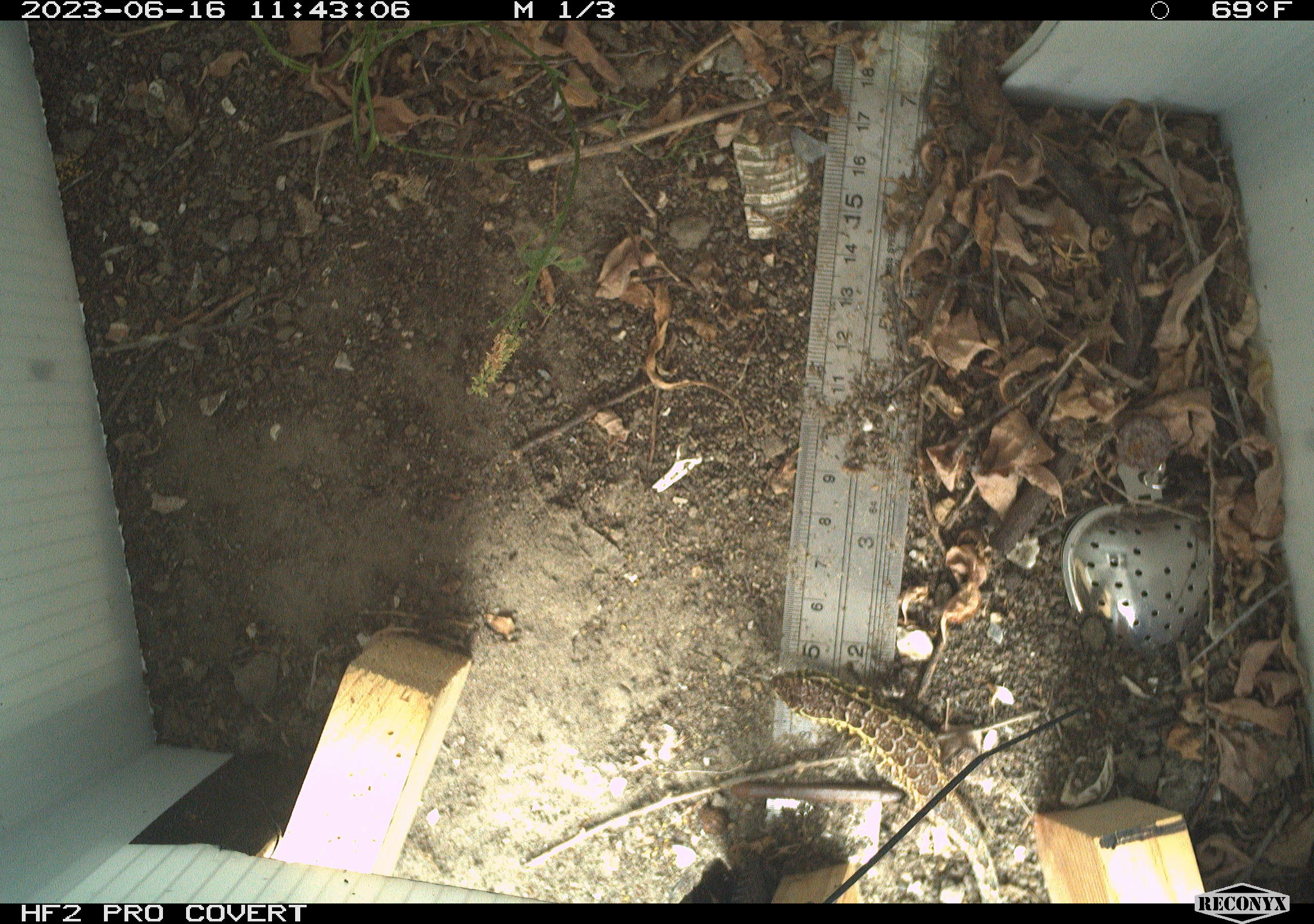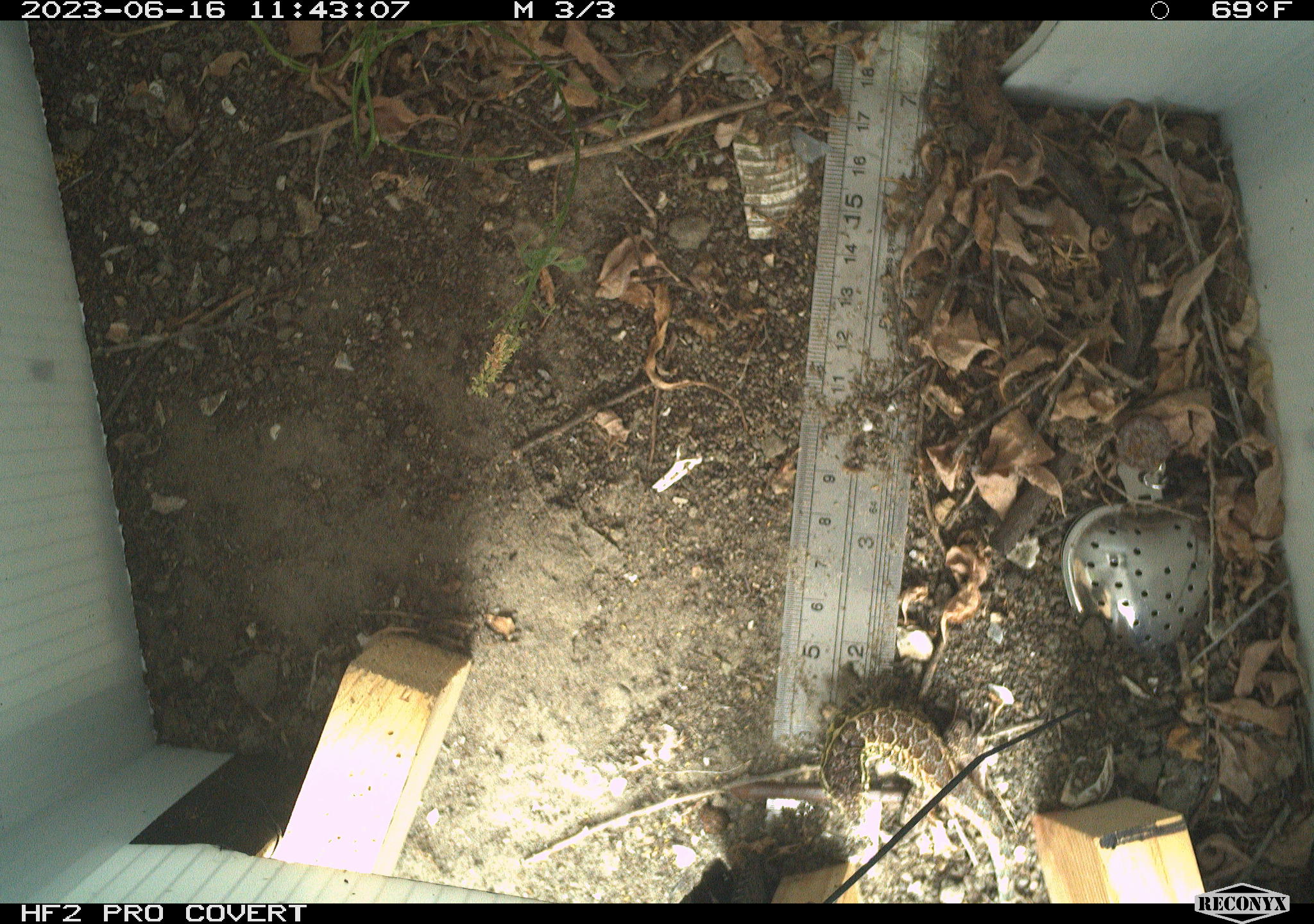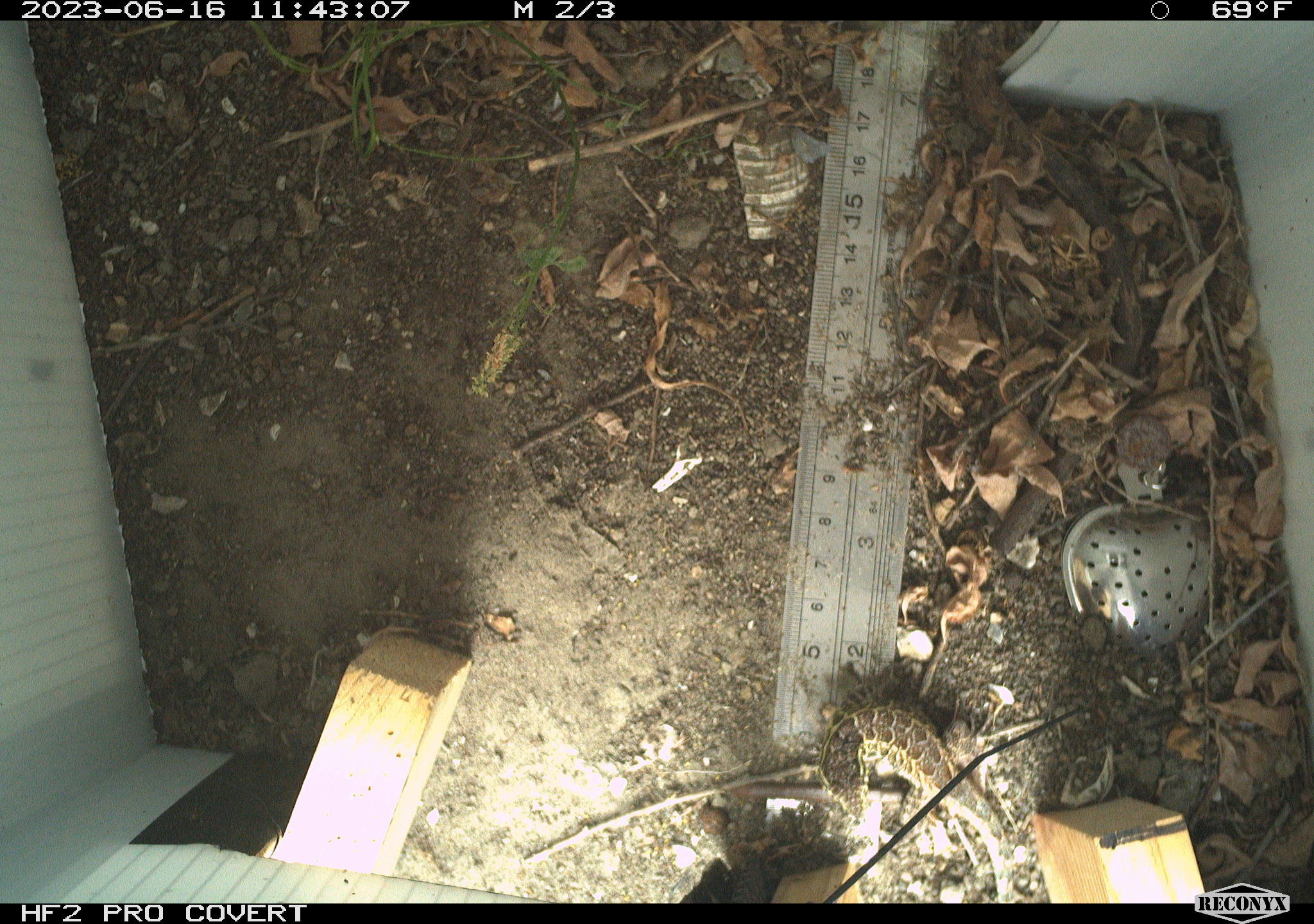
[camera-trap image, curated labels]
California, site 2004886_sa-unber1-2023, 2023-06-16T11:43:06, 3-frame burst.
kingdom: Animalia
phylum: Chordata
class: Reptilia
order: Squamata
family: Phrynosomatidae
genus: Sceloporus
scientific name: Sceloporus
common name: spiny lizards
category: sceloporus species